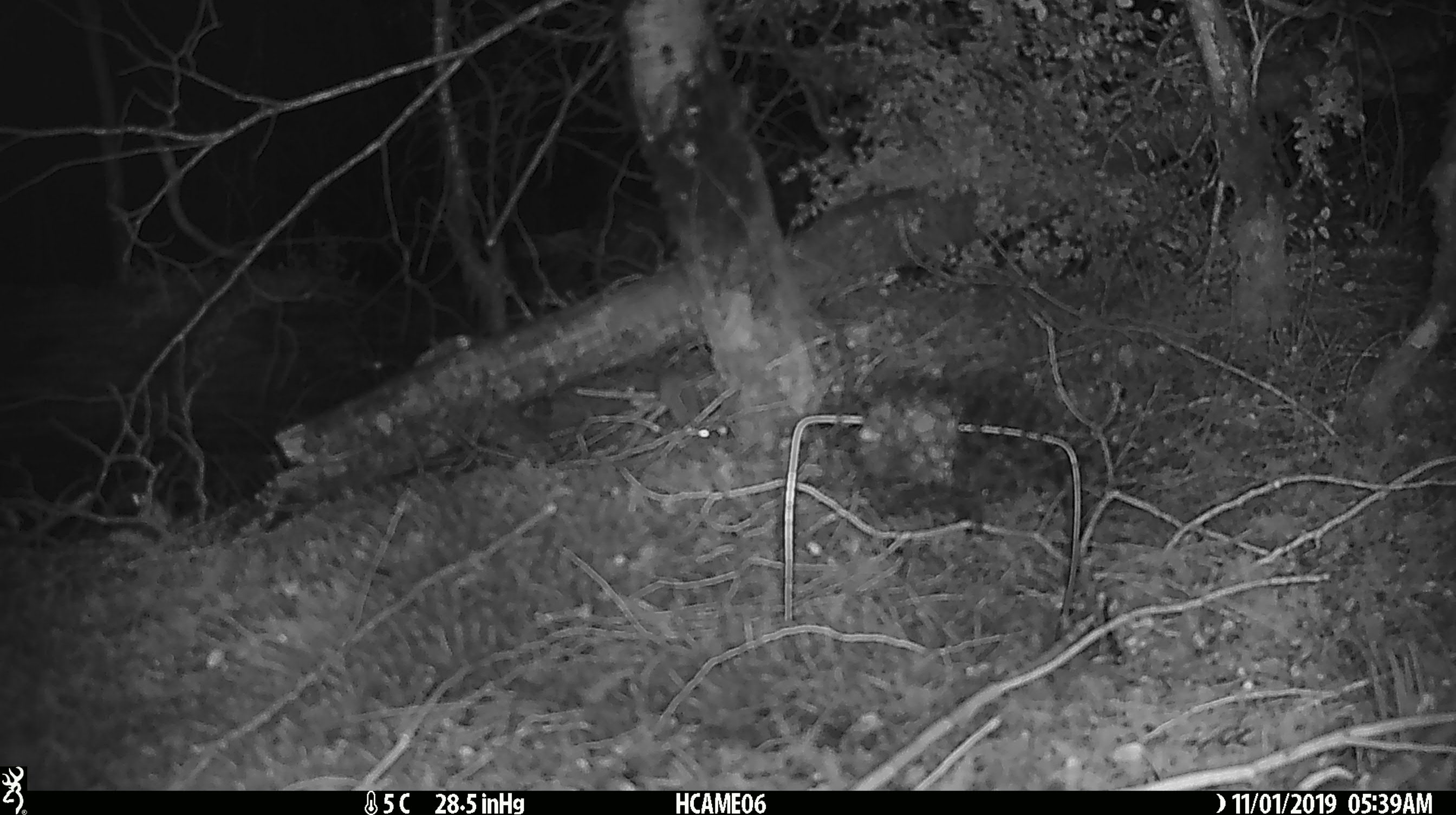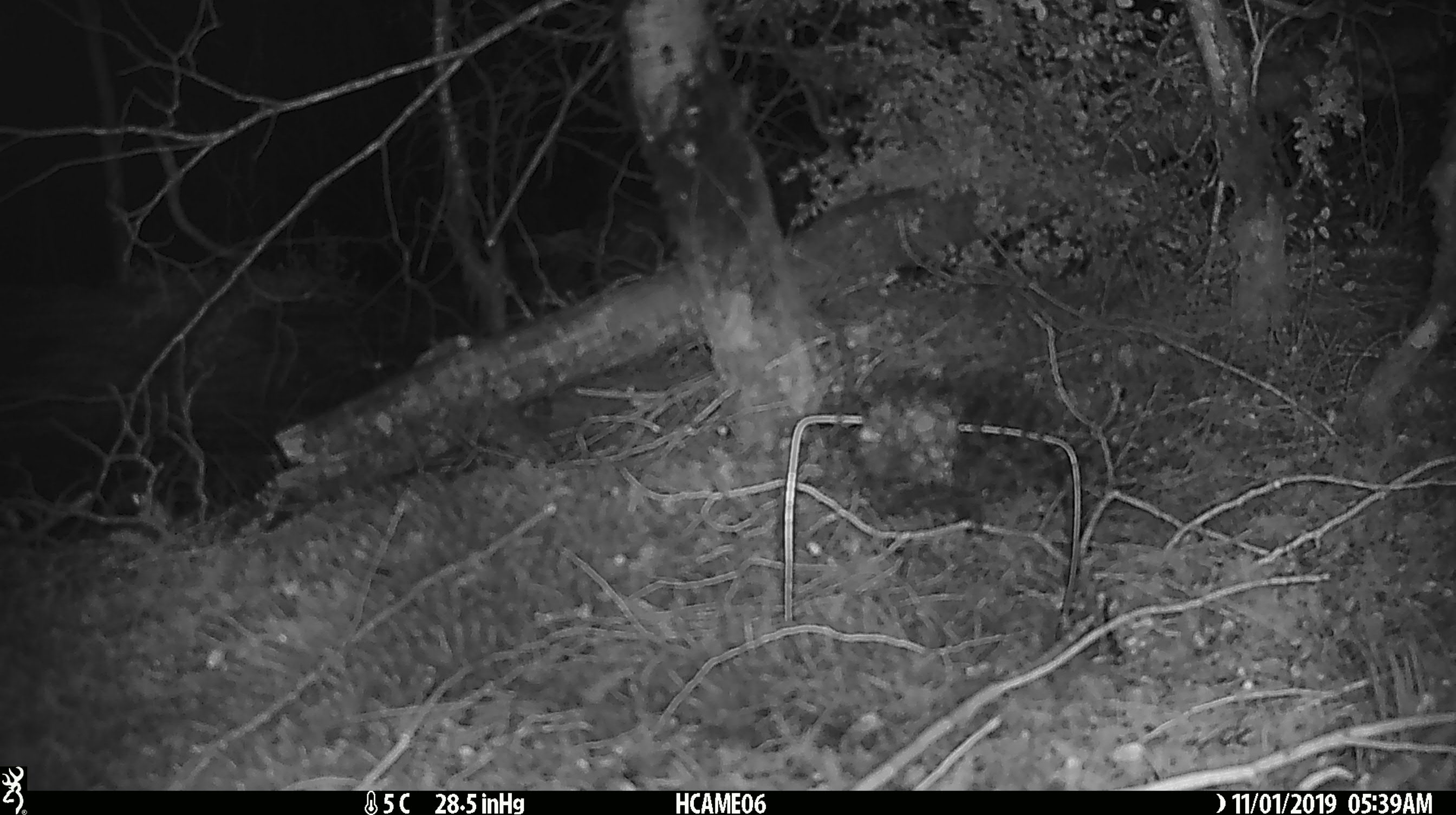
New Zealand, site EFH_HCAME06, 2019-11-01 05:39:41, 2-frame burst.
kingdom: Animalia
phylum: Chordata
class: Mammalia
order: Rodentia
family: Muridae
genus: Mus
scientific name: Mus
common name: mouse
Mouse (Mus).